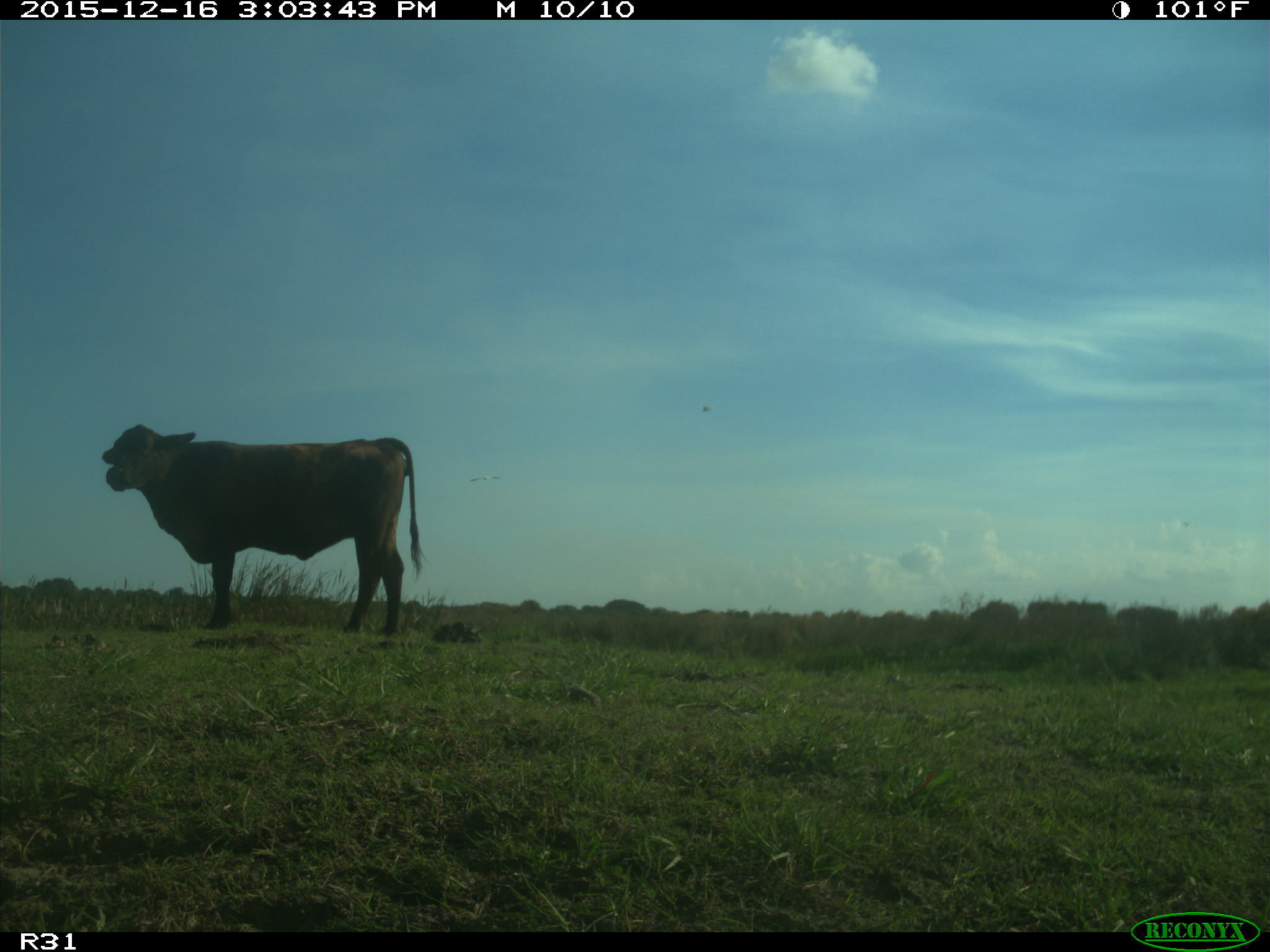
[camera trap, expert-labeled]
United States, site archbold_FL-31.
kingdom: Animalia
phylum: Chordata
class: Mammalia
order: Artiodactyla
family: Bovidae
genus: Bos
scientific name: Bos taurus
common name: domestic cow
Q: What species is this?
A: Bos taurus (domestic cow).